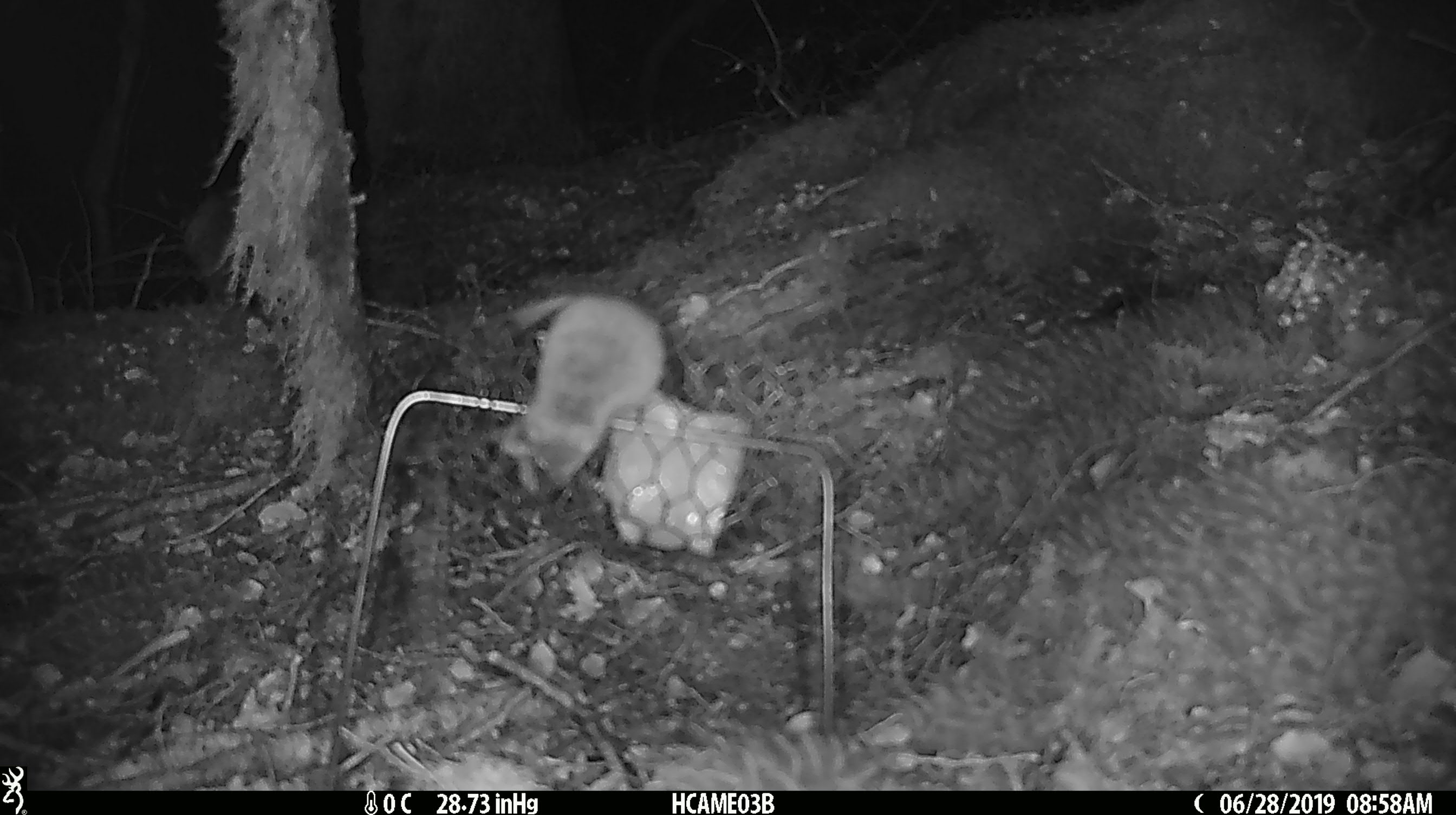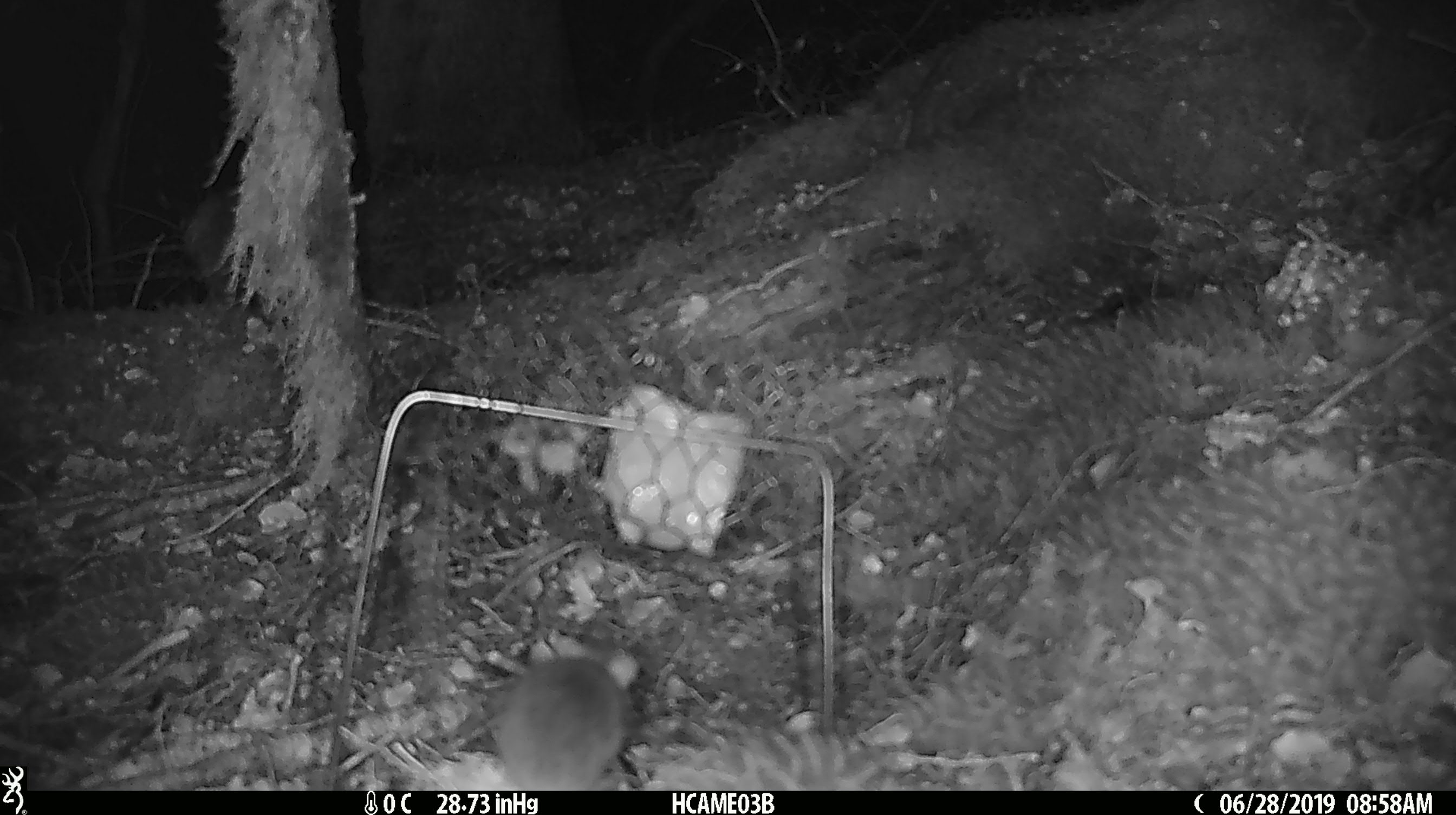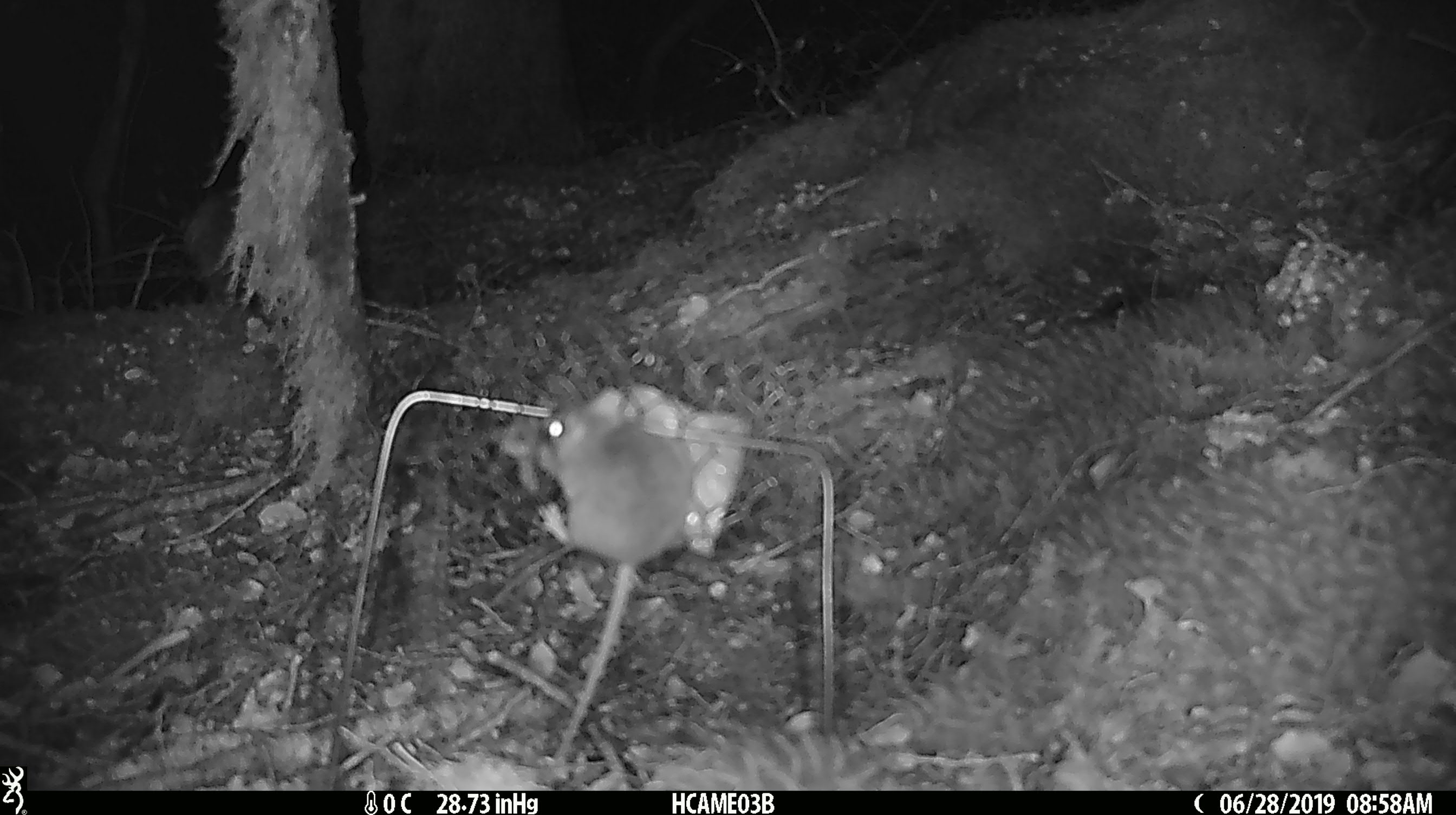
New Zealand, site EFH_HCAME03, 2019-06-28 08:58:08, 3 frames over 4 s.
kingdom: Animalia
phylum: Chordata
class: Mammalia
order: Rodentia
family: Muridae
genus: Mus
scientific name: Mus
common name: mouse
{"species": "mouse (Mus)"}